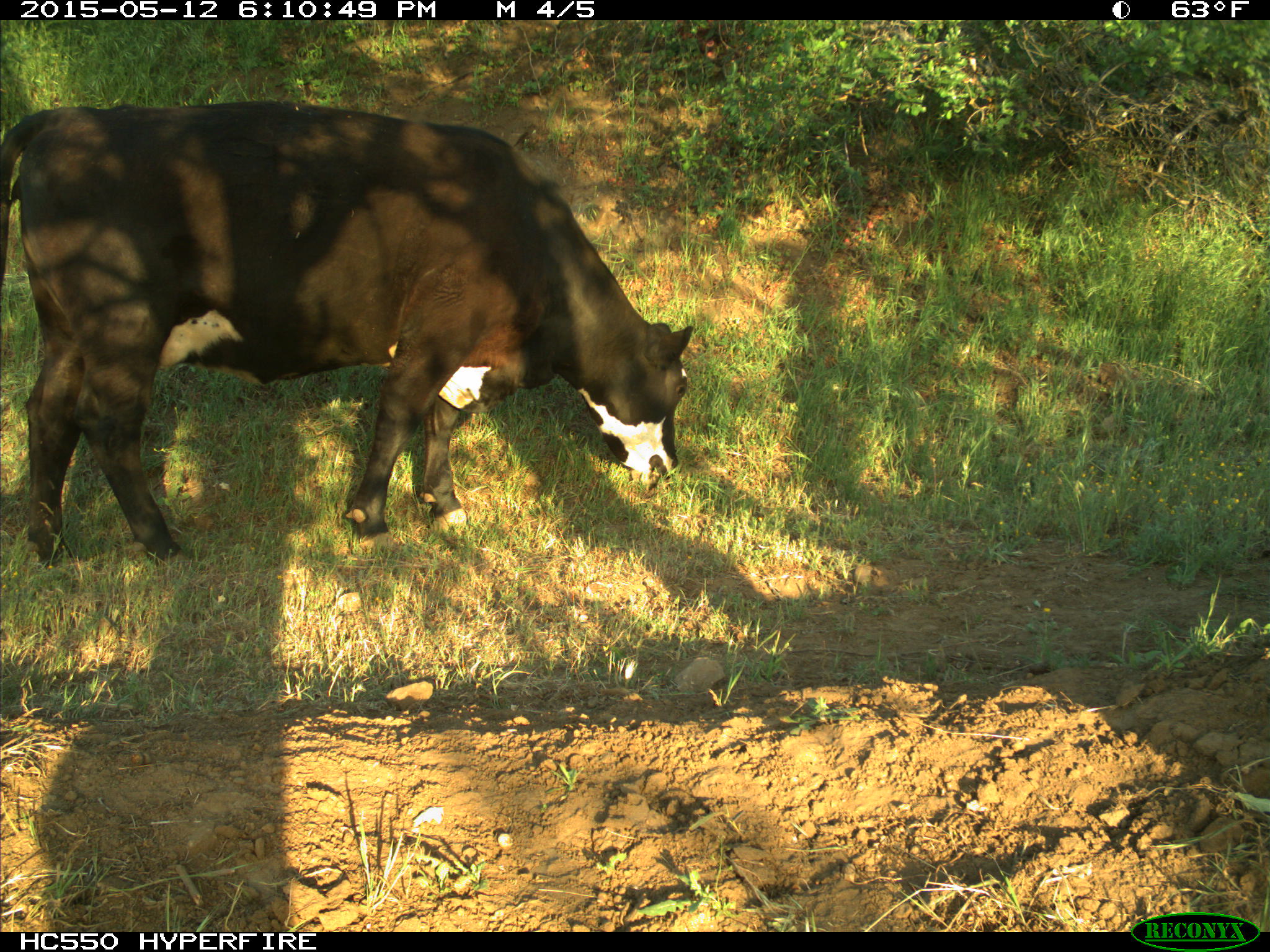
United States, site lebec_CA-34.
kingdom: Animalia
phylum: Chordata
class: Mammalia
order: Artiodactyla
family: Bovidae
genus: Bos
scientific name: Bos taurus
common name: domestic cow